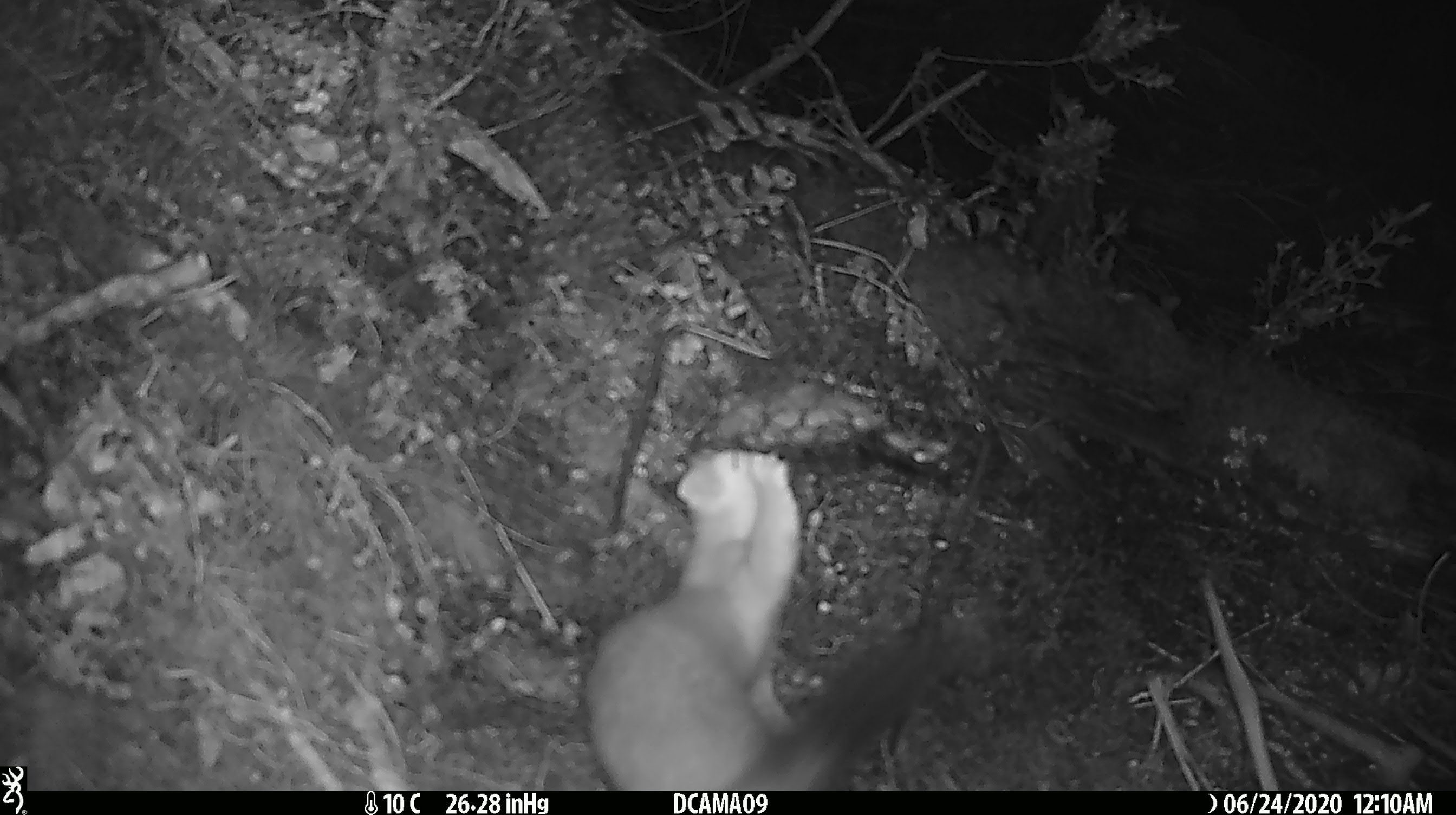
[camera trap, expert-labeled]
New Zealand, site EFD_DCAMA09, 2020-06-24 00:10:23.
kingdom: Animalia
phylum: Chordata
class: Mammalia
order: Carnivora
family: Mustelidae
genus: Mustela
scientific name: Mustela erminea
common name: stoat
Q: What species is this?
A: Stoat (Mustela erminea).